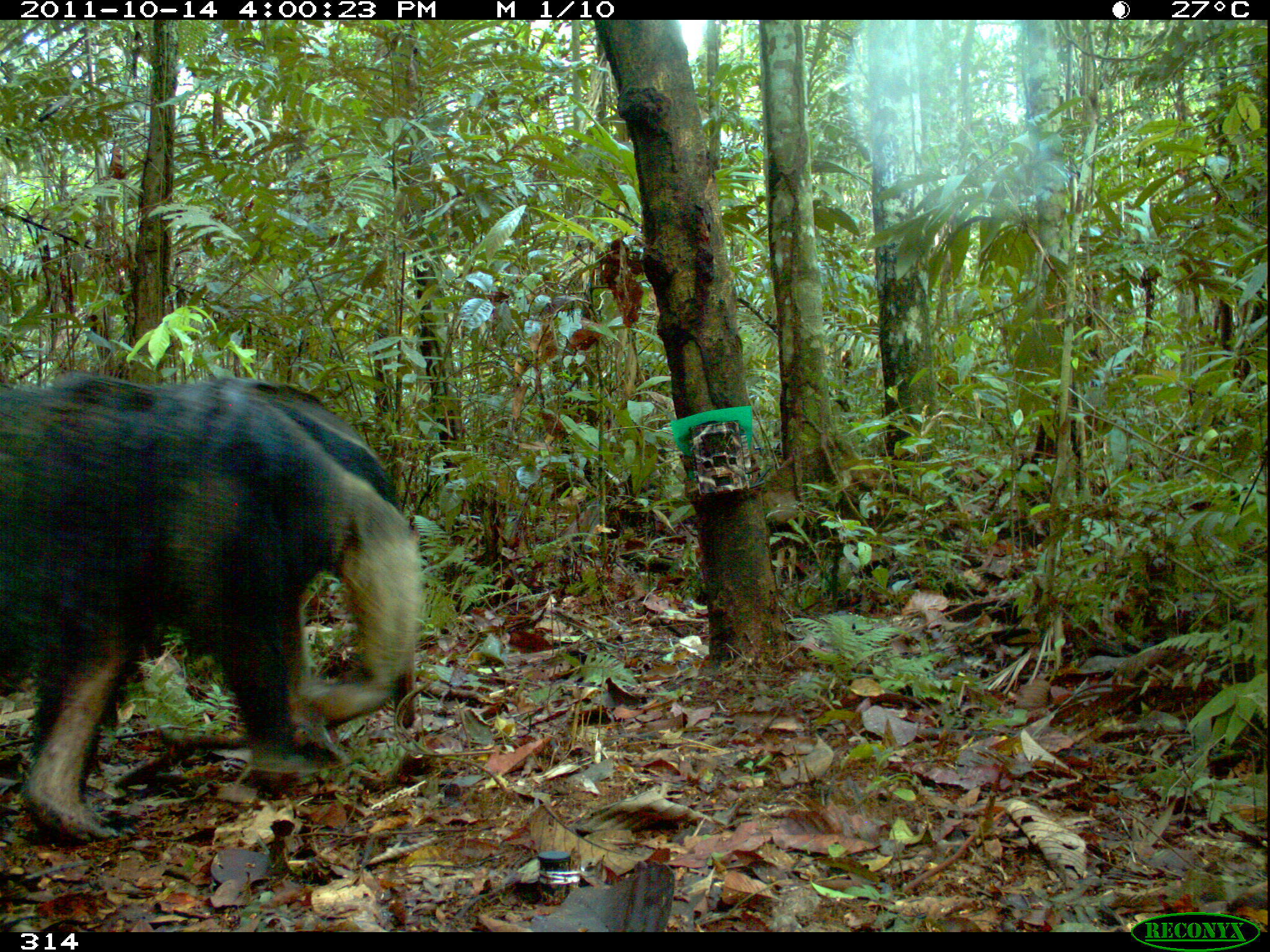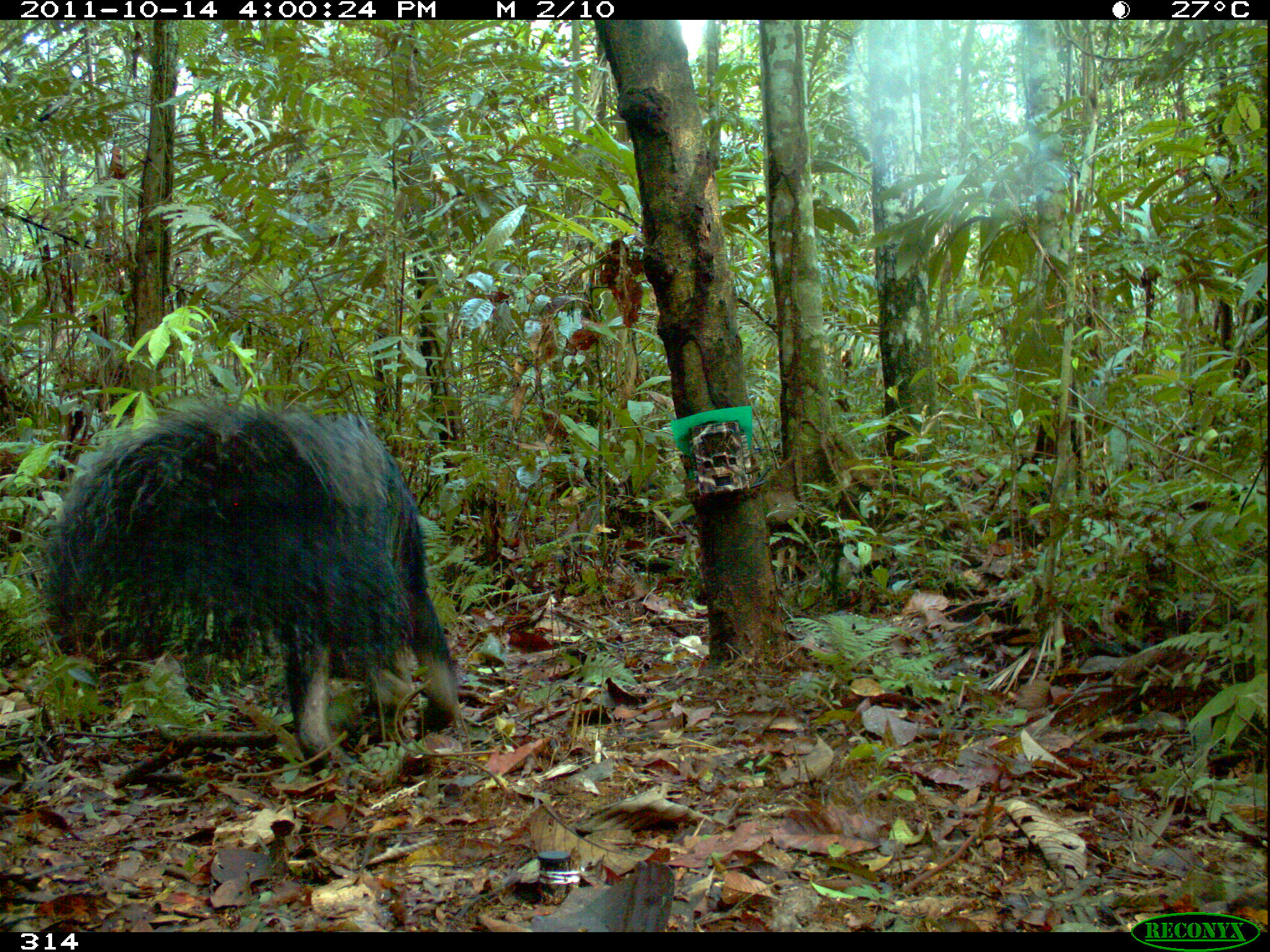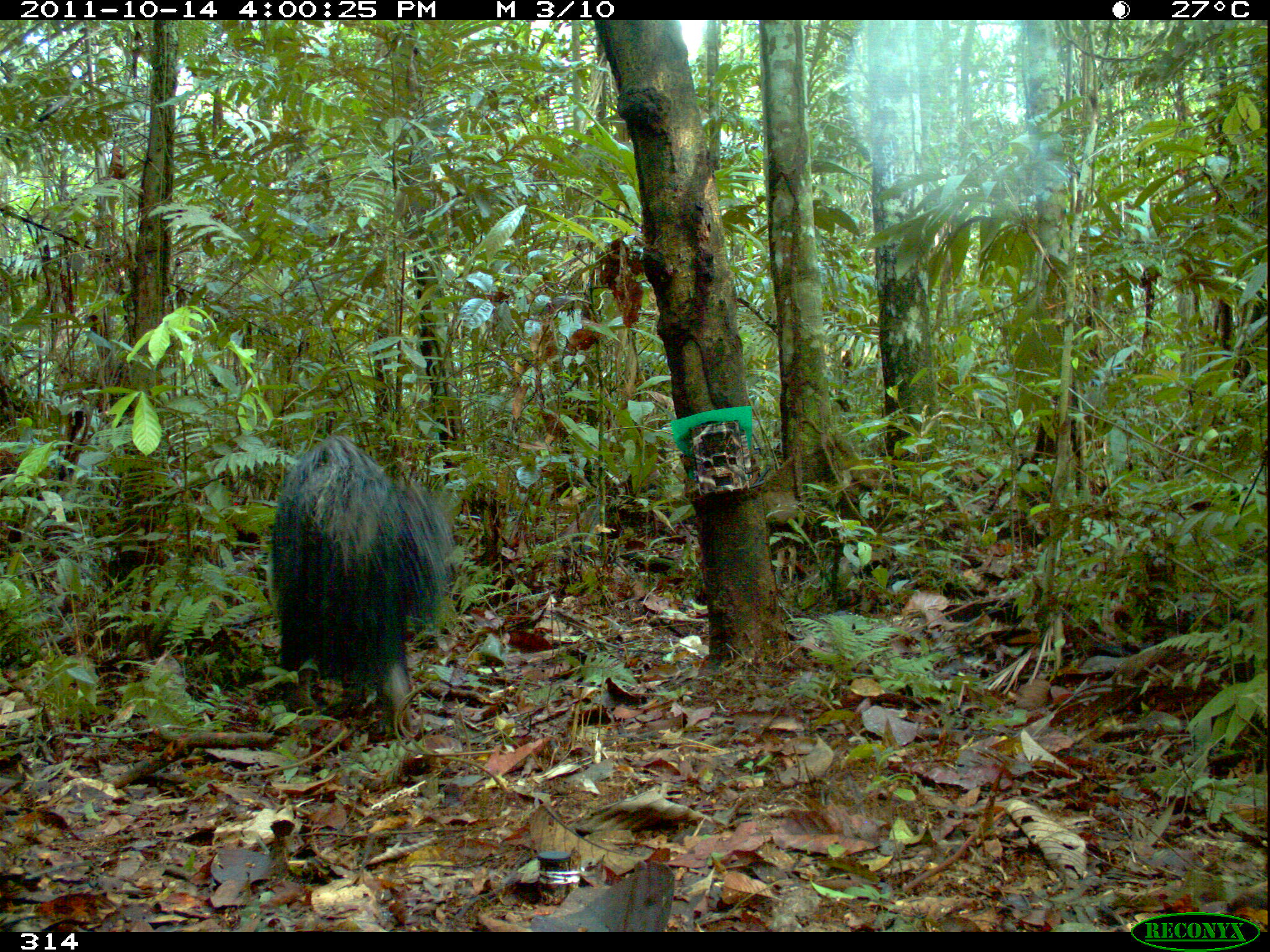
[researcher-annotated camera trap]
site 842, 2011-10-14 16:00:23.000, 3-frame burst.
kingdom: Animalia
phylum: Chordata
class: Mammalia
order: Pilosa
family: Myrmecophagidae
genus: Myrmecophaga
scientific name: Myrmecophaga tridactyla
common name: giant anteater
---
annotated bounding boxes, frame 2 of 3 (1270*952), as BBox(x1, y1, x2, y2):
myrmecophaga tridactyla: BBox(40, 401, 463, 769)